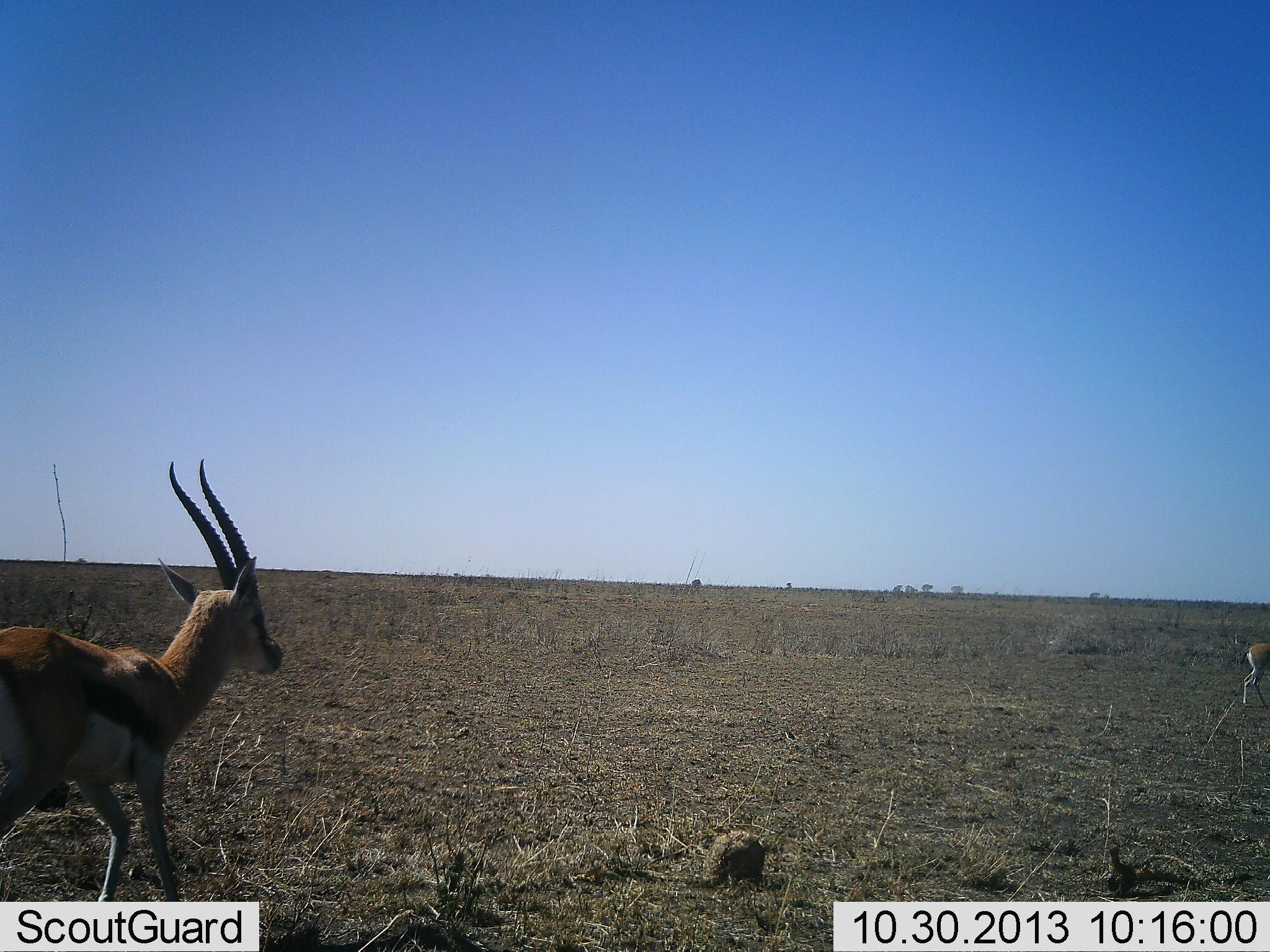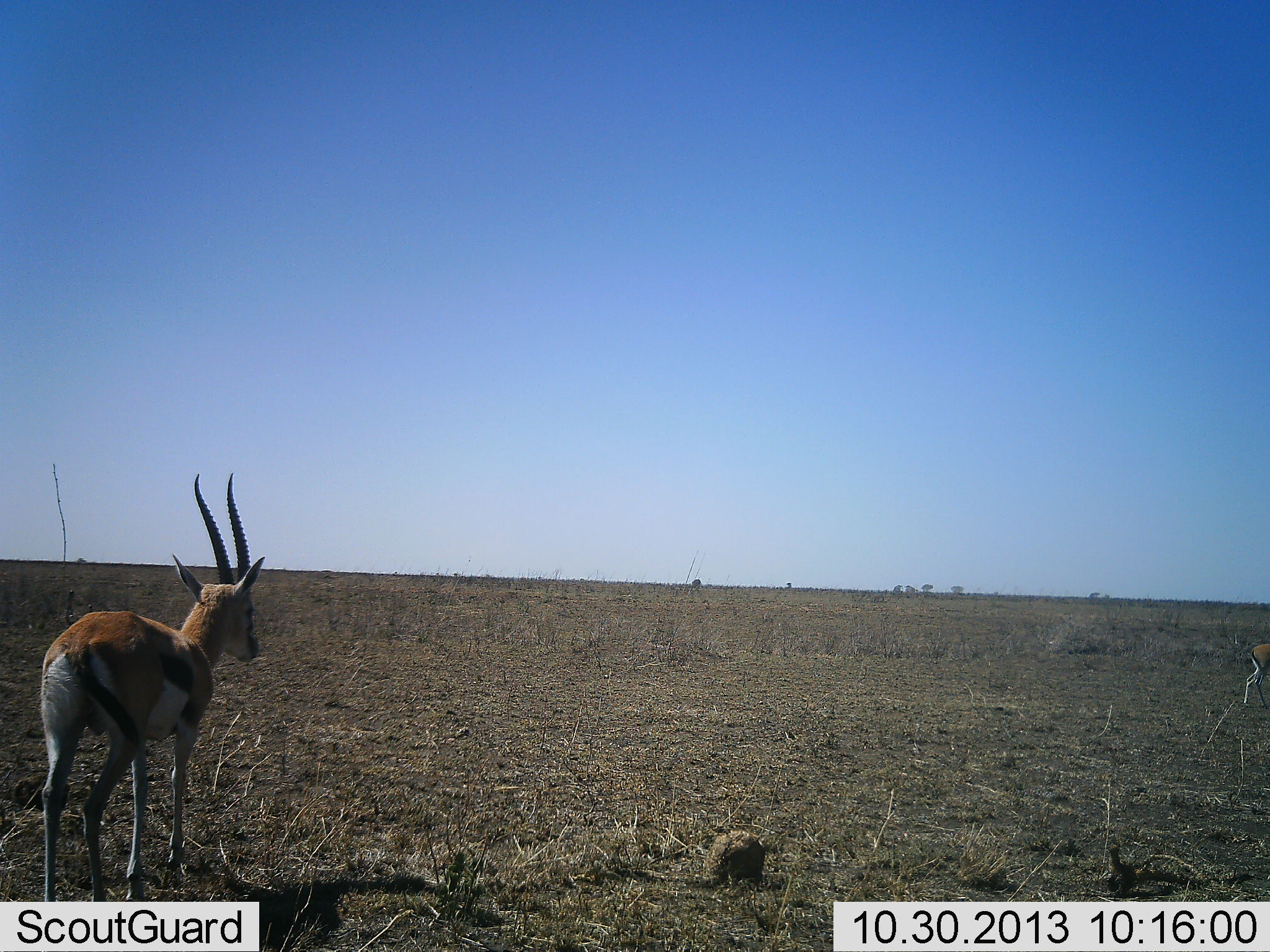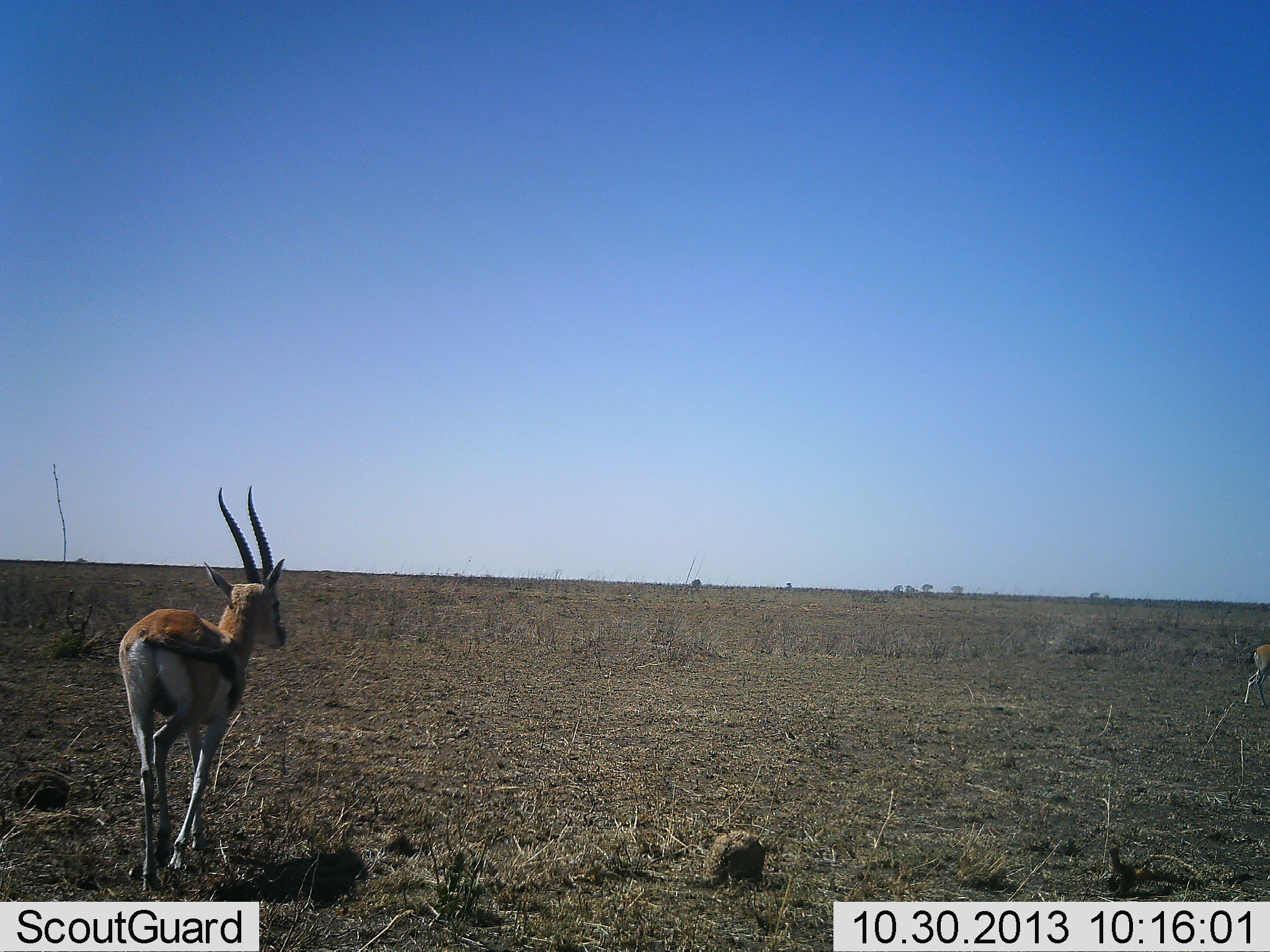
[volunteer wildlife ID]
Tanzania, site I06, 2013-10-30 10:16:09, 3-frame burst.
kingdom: Animalia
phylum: Chordata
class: Mammalia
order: Artiodactyla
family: Bovidae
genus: Eudorcas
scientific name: Eudorcas thomsonii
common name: thomson's gazelle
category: gazellethomsons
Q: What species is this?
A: Gazellethomsons (thomson's gazelle) (Eudorcas thomsonii).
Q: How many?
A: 1.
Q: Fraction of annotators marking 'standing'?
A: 50%.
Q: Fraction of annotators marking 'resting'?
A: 0%.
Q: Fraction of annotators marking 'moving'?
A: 60%.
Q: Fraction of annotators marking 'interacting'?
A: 0%.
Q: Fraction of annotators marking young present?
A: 0%.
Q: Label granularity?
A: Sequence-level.